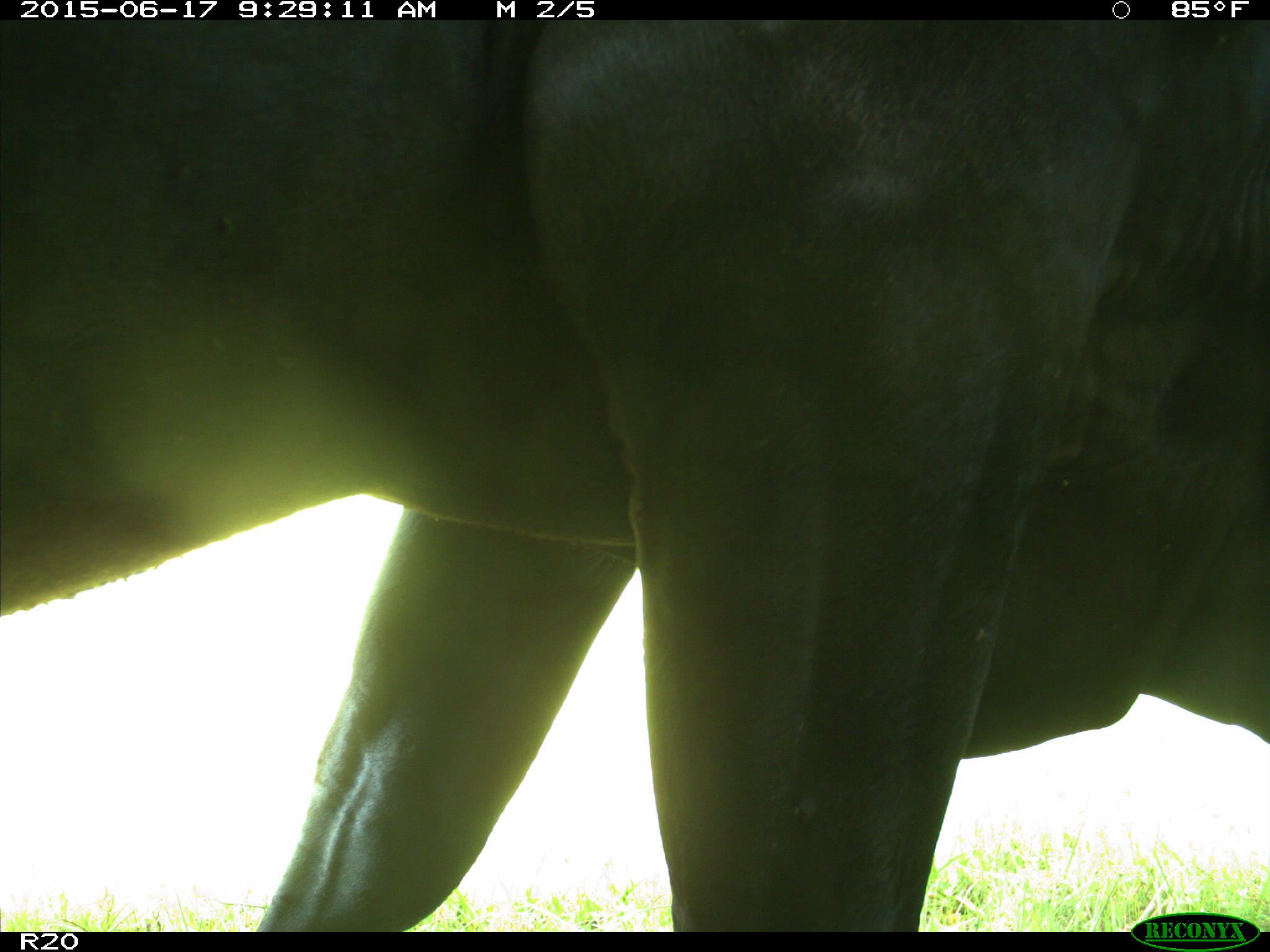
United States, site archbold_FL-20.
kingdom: Animalia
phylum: Chordata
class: Mammalia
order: Artiodactyla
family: Bovidae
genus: Bos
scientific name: Bos taurus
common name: domestic cow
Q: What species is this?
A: Bos taurus (domestic cow).